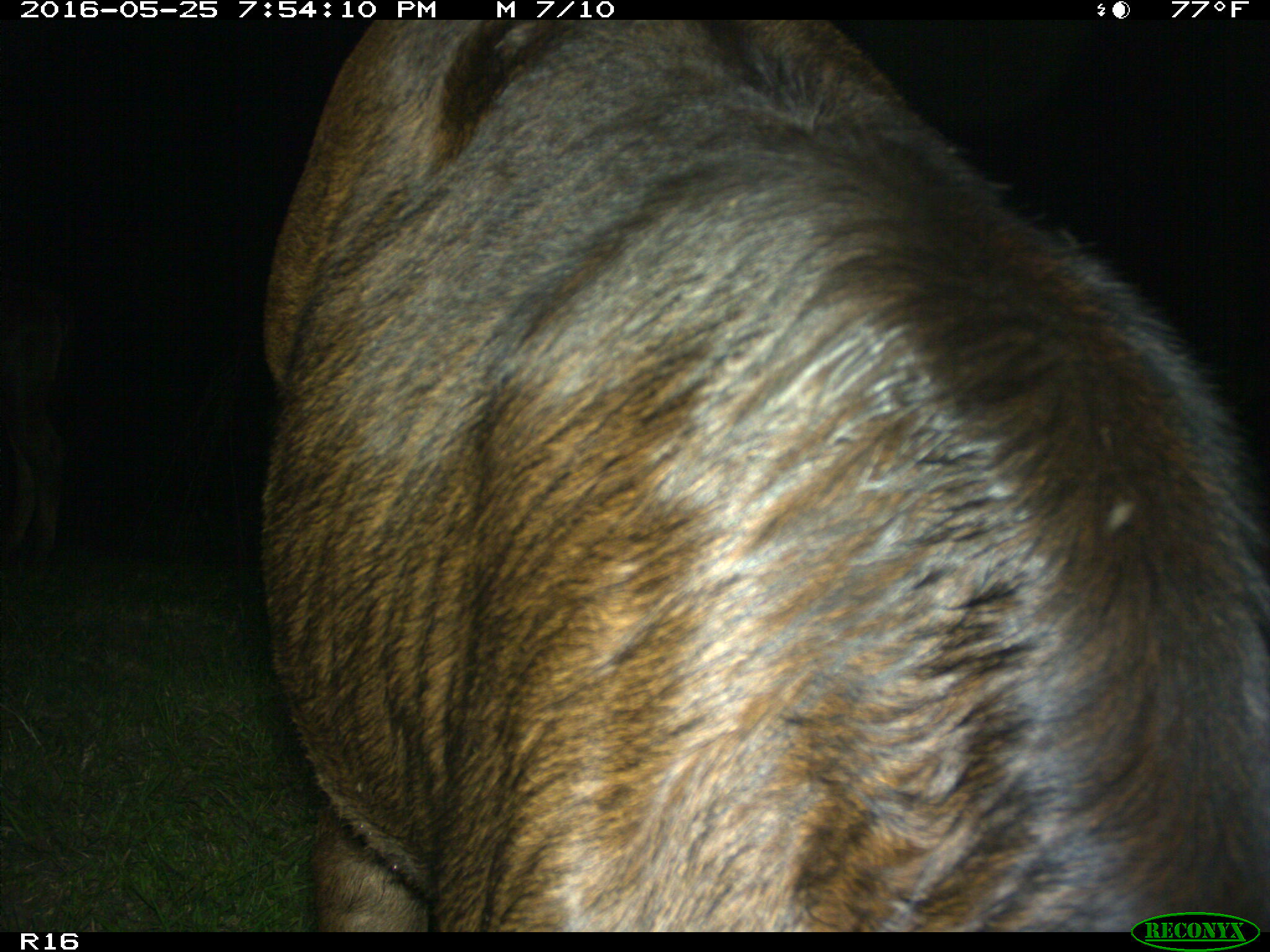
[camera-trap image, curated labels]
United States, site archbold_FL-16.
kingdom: Animalia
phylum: Chordata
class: Mammalia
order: Artiodactyla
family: Bovidae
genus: Bos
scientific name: Bos taurus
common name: domestic cow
Bos taurus (domestic cow).